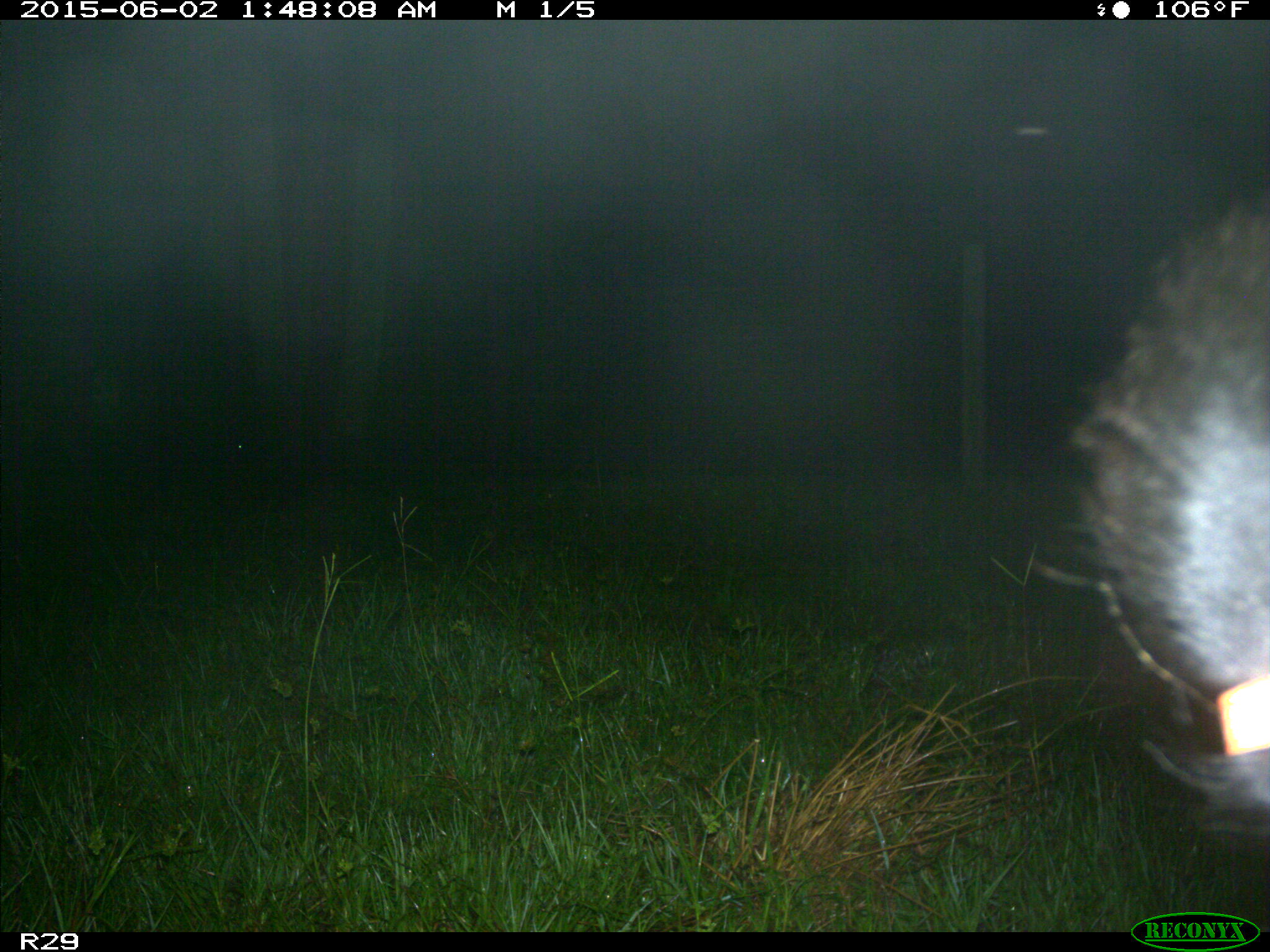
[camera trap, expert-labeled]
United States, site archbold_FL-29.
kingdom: Animalia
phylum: Chordata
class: Mammalia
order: Artiodactyla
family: Bovidae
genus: Bos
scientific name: Bos taurus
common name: domestic cow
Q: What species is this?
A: Bos taurus (domestic cow).